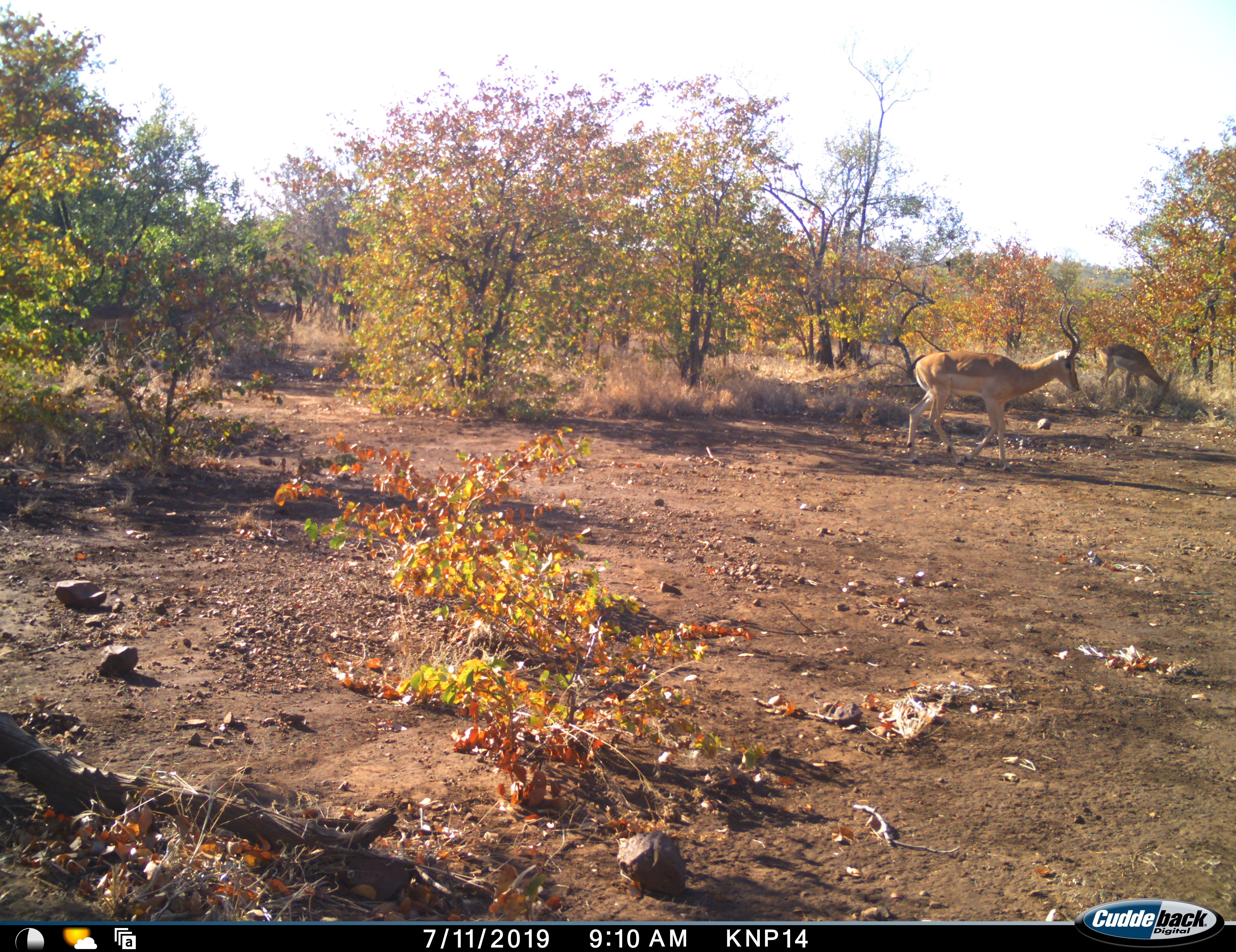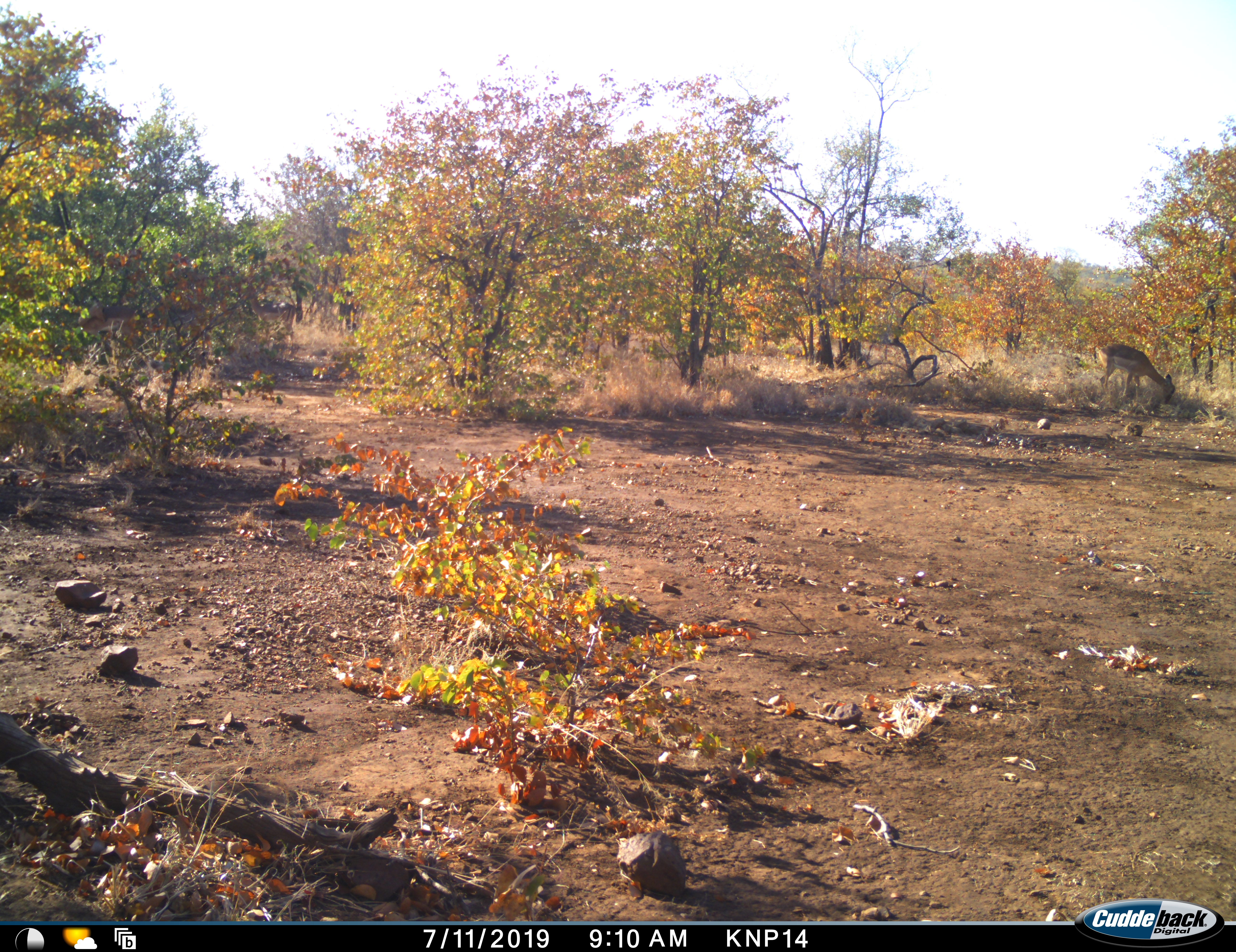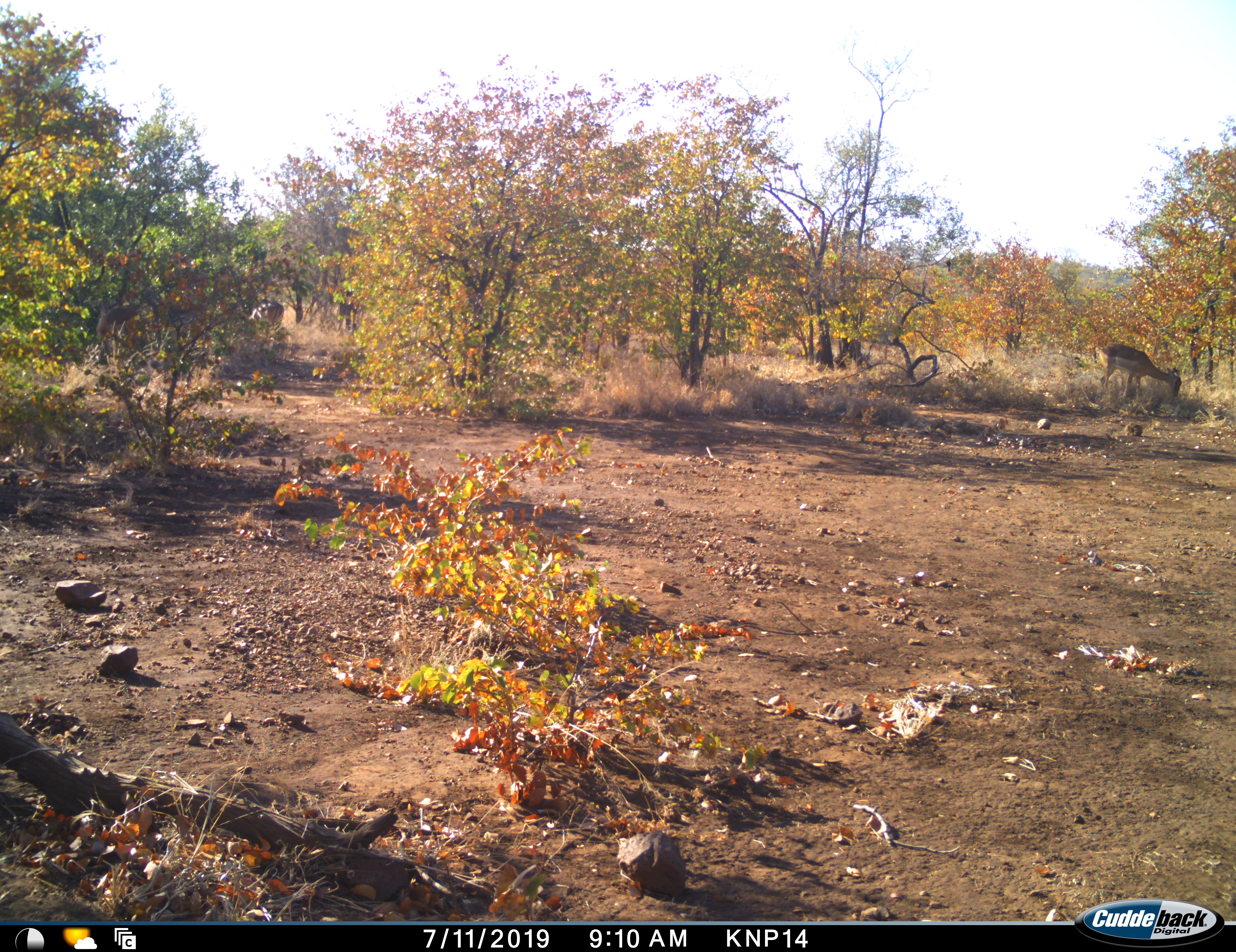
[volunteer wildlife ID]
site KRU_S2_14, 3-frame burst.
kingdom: Animalia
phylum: Chordata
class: Mammalia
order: Artiodactyla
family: Bovidae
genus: Aepyceros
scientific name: Aepyceros melampus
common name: impala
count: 2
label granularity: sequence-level